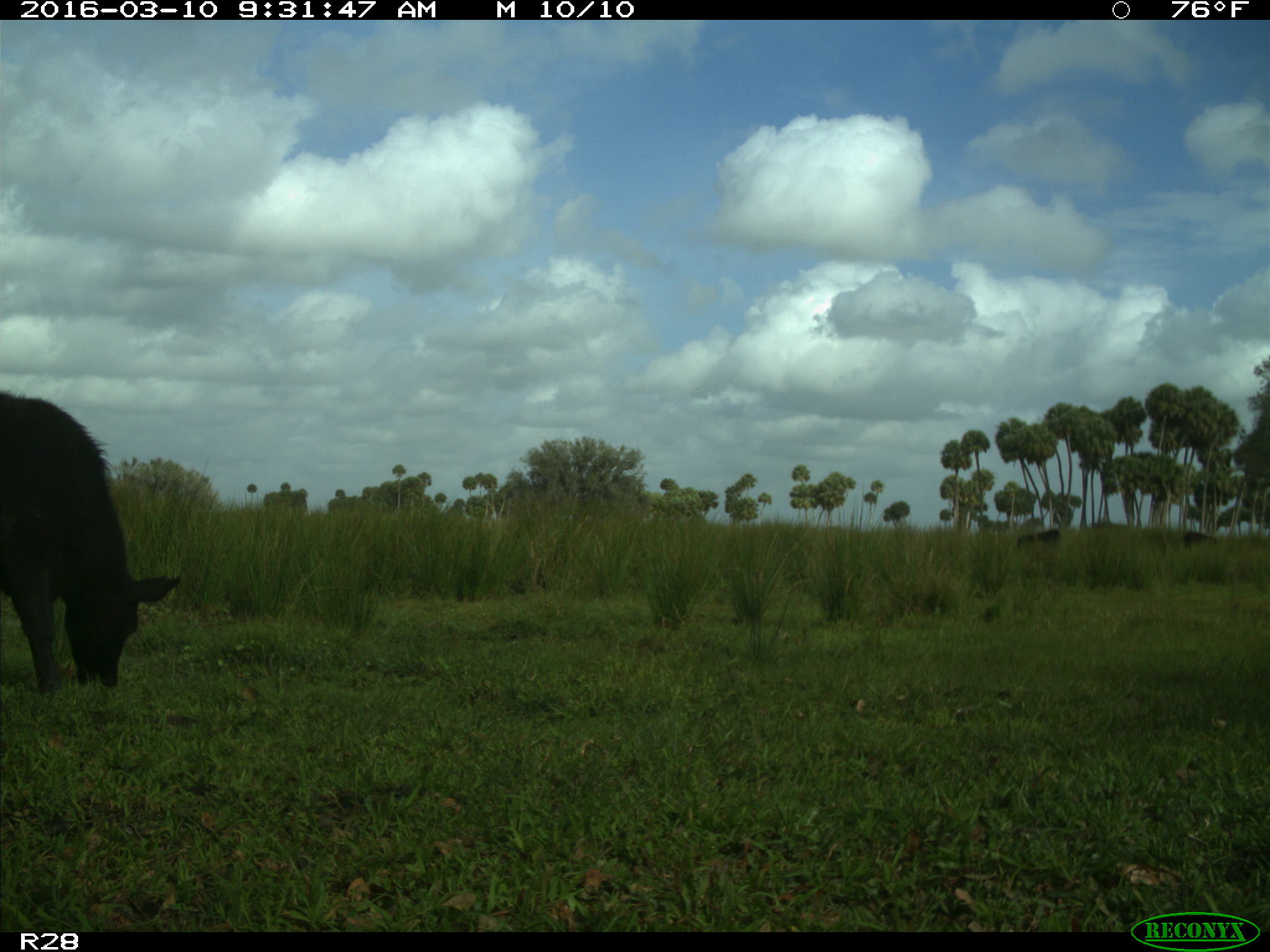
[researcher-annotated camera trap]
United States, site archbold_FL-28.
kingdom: Animalia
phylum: Chordata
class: Mammalia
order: Artiodactyla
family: Bovidae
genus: Bos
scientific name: Bos taurus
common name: domestic cow